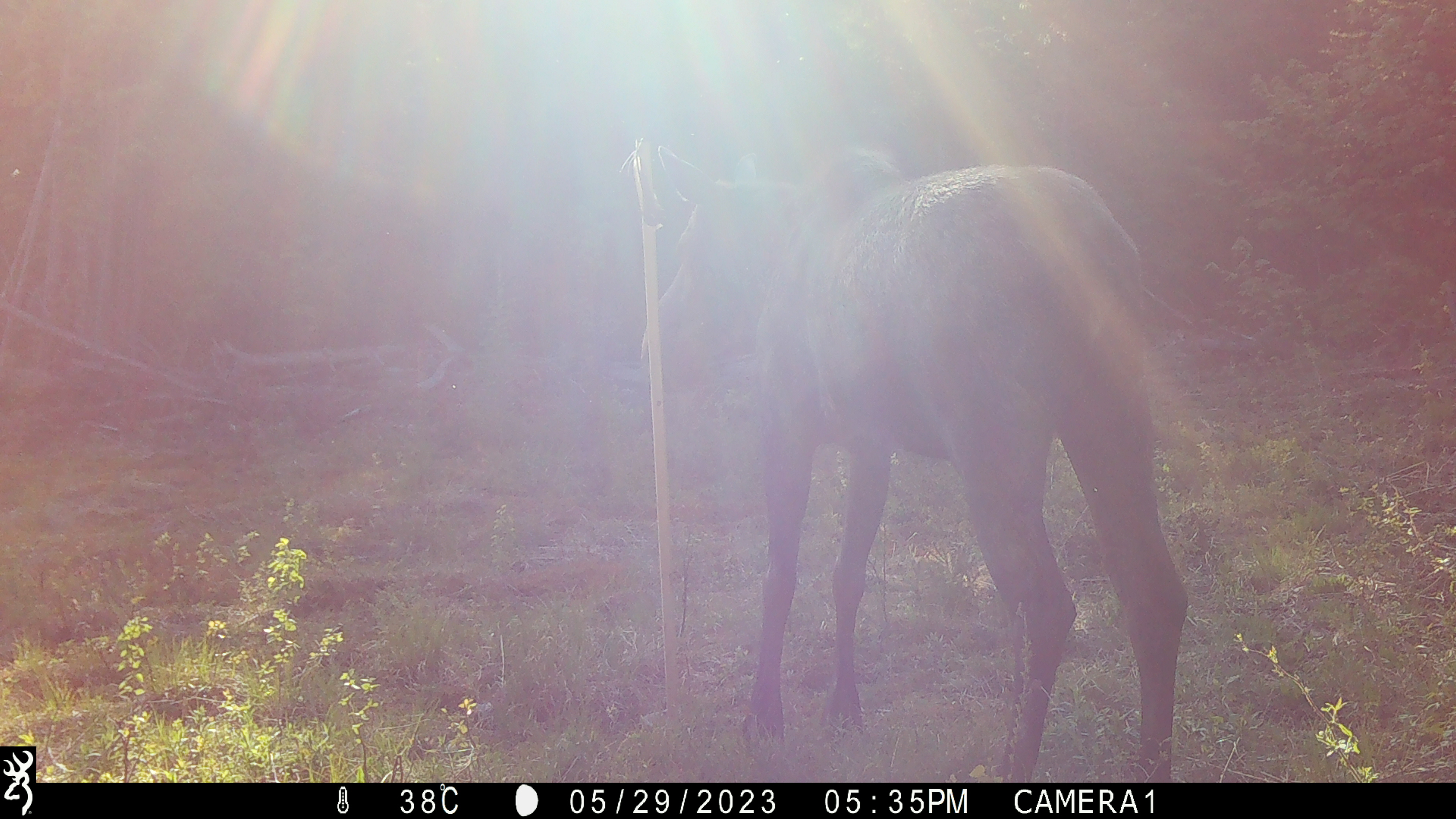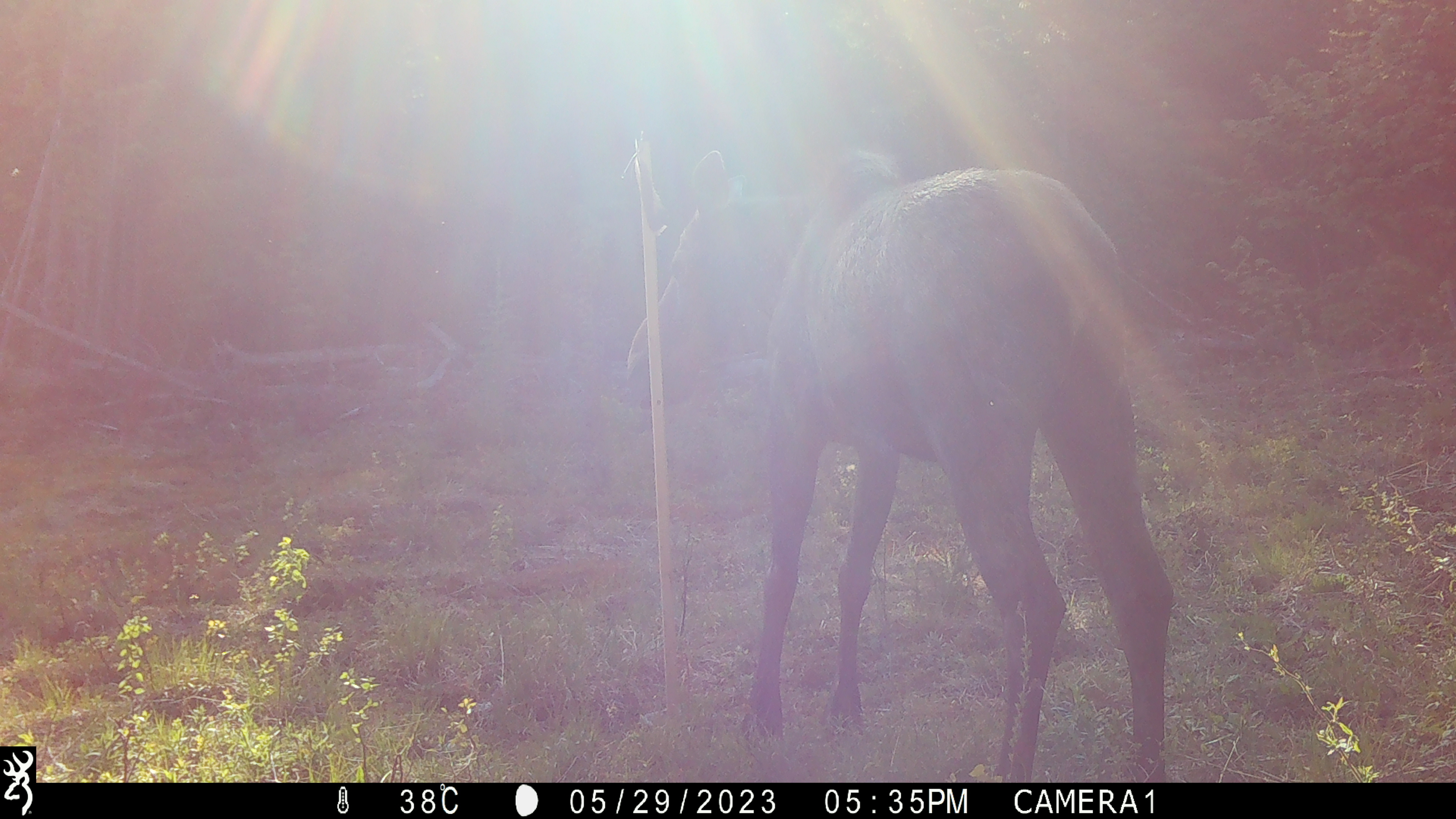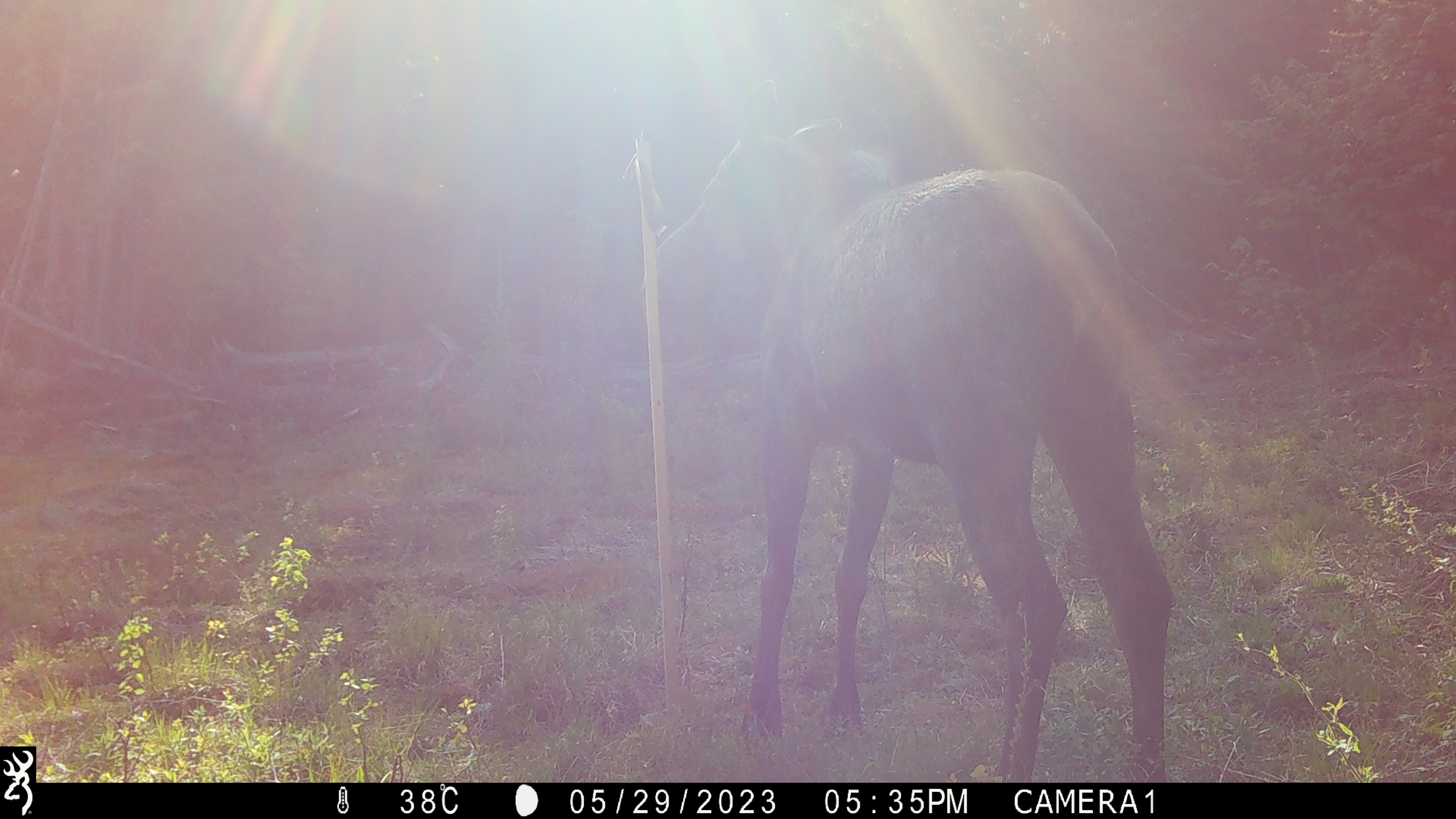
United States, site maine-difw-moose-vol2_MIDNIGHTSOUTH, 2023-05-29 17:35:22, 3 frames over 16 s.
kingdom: Animalia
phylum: Chordata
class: Mammalia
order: Artiodactyla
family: Cervidae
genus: Alces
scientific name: Alces alces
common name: moose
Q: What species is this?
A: Moose (Alces alces).